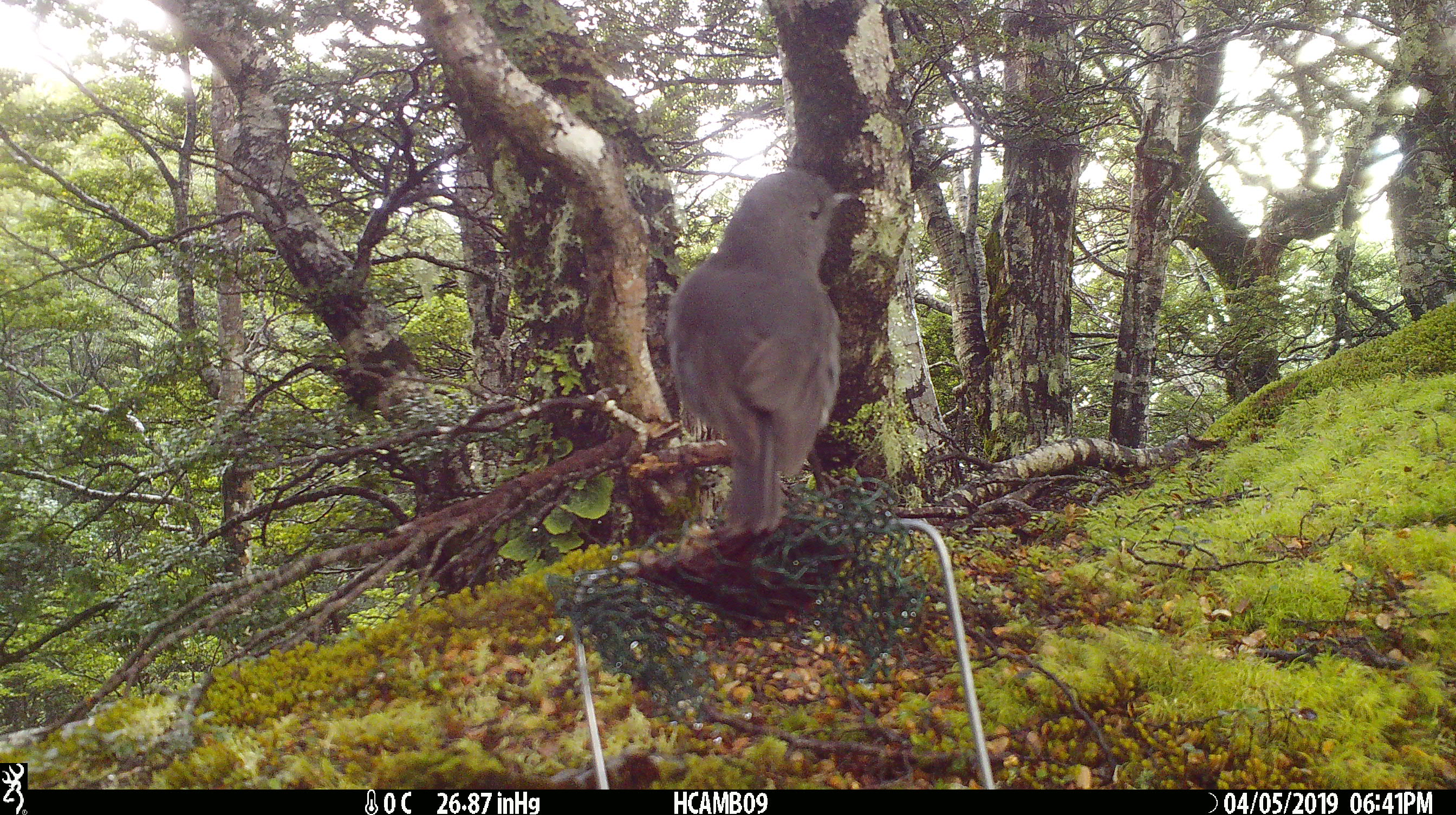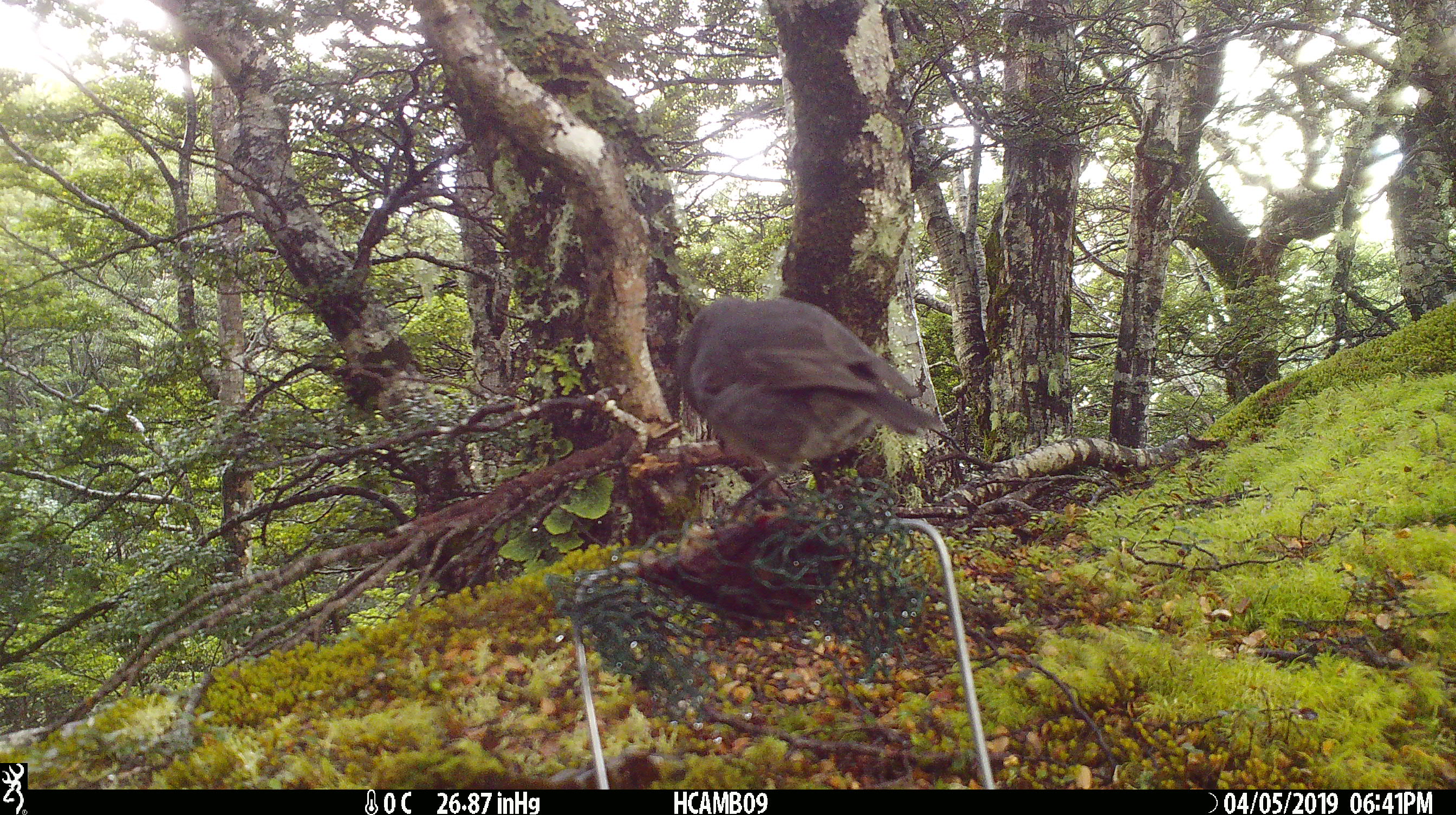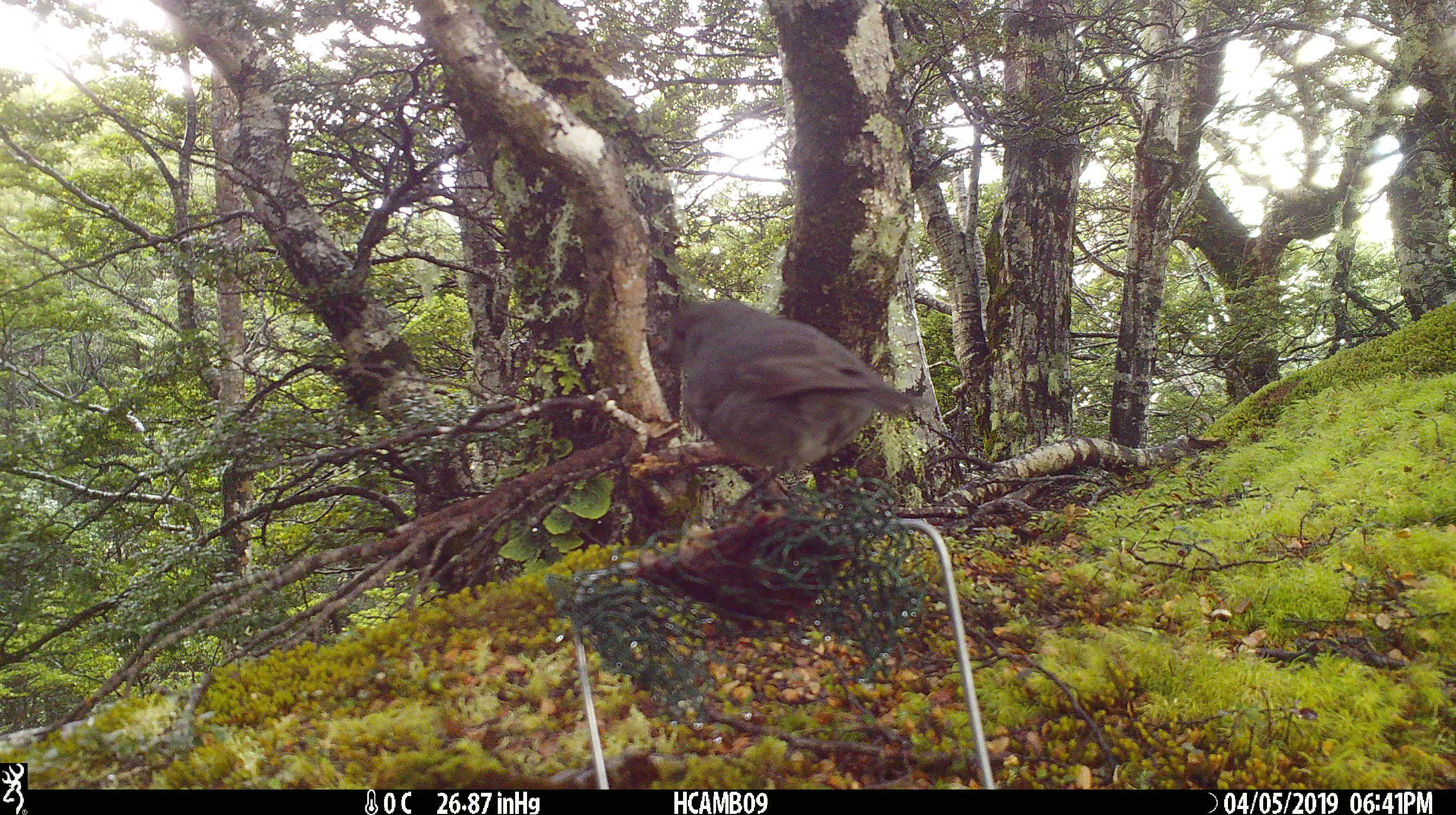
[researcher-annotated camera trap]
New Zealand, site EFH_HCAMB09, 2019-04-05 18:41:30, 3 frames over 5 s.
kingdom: Animalia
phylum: Chordata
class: Aves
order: Passeriformes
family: Petroicidae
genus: Petroica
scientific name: Petroica australis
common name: new zealand robin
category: robin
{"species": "robin (new zealand robin) (Petroica australis)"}